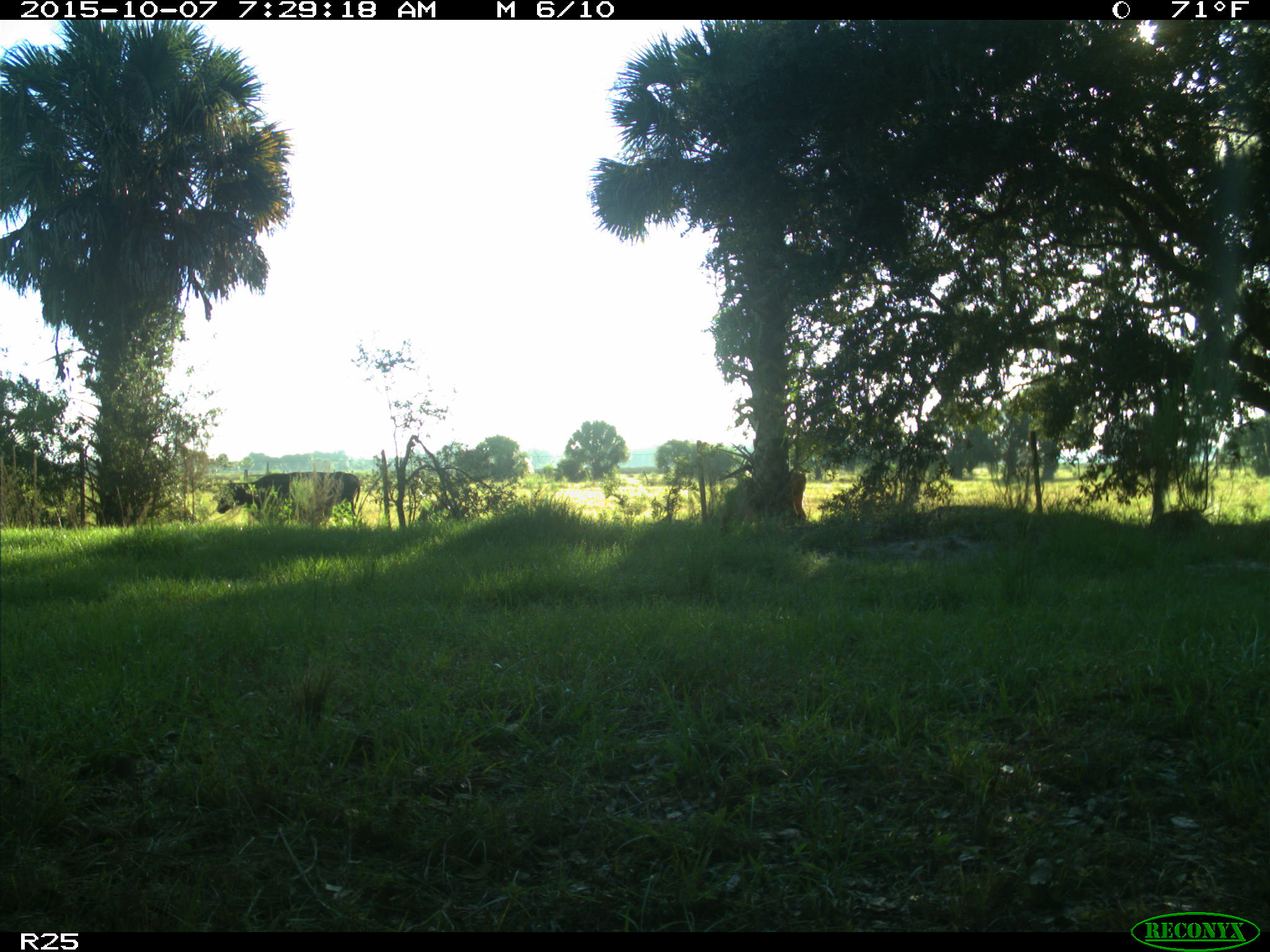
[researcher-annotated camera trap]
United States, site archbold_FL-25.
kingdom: Animalia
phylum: Chordata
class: Mammalia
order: Artiodactyla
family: Bovidae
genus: Bos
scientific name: Bos taurus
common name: domestic cow